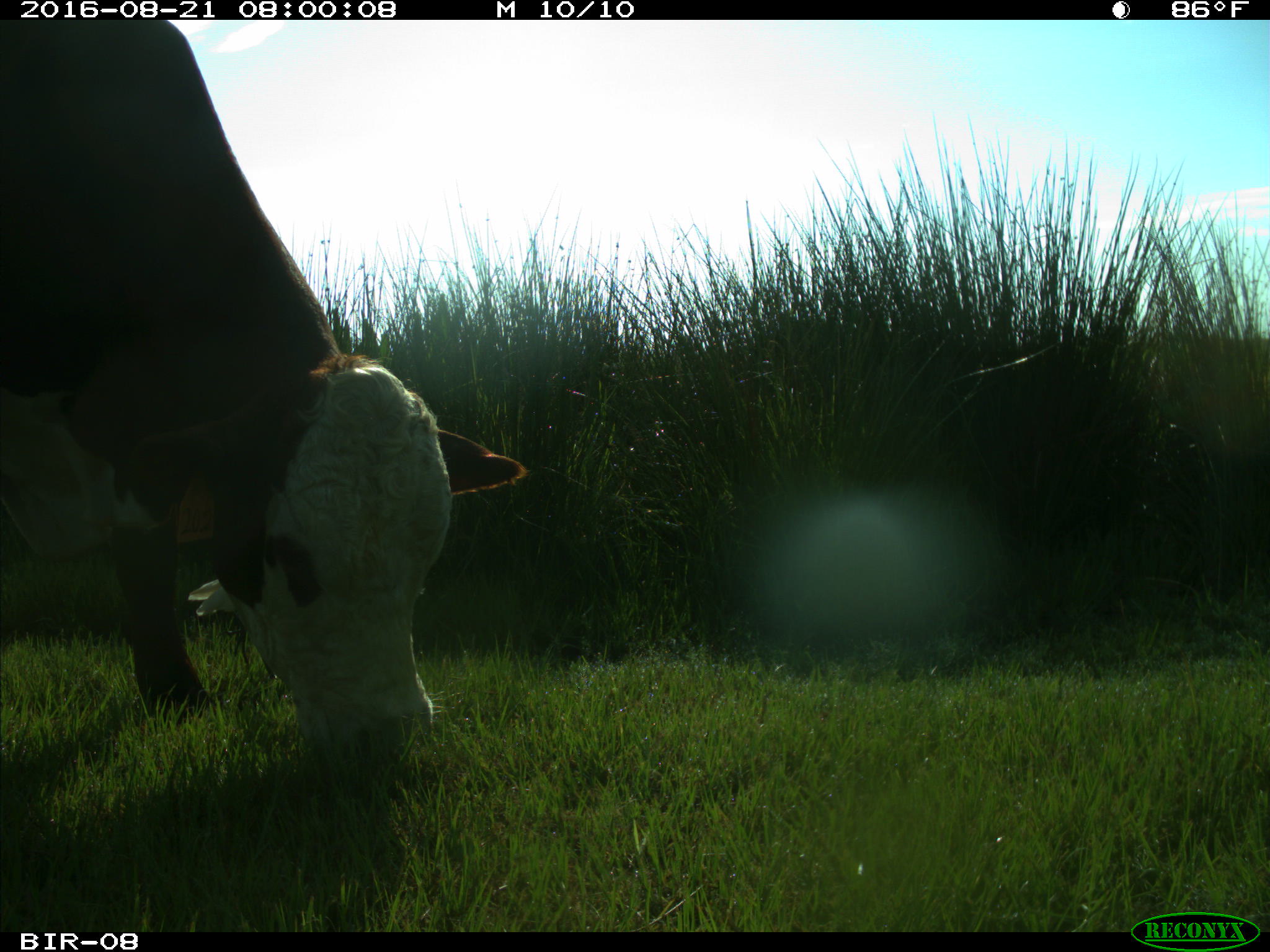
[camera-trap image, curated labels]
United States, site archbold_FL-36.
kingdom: Animalia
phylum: Chordata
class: Mammalia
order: Artiodactyla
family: Bovidae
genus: Bos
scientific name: Bos taurus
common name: domestic cow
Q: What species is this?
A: Bos taurus (domestic cow).